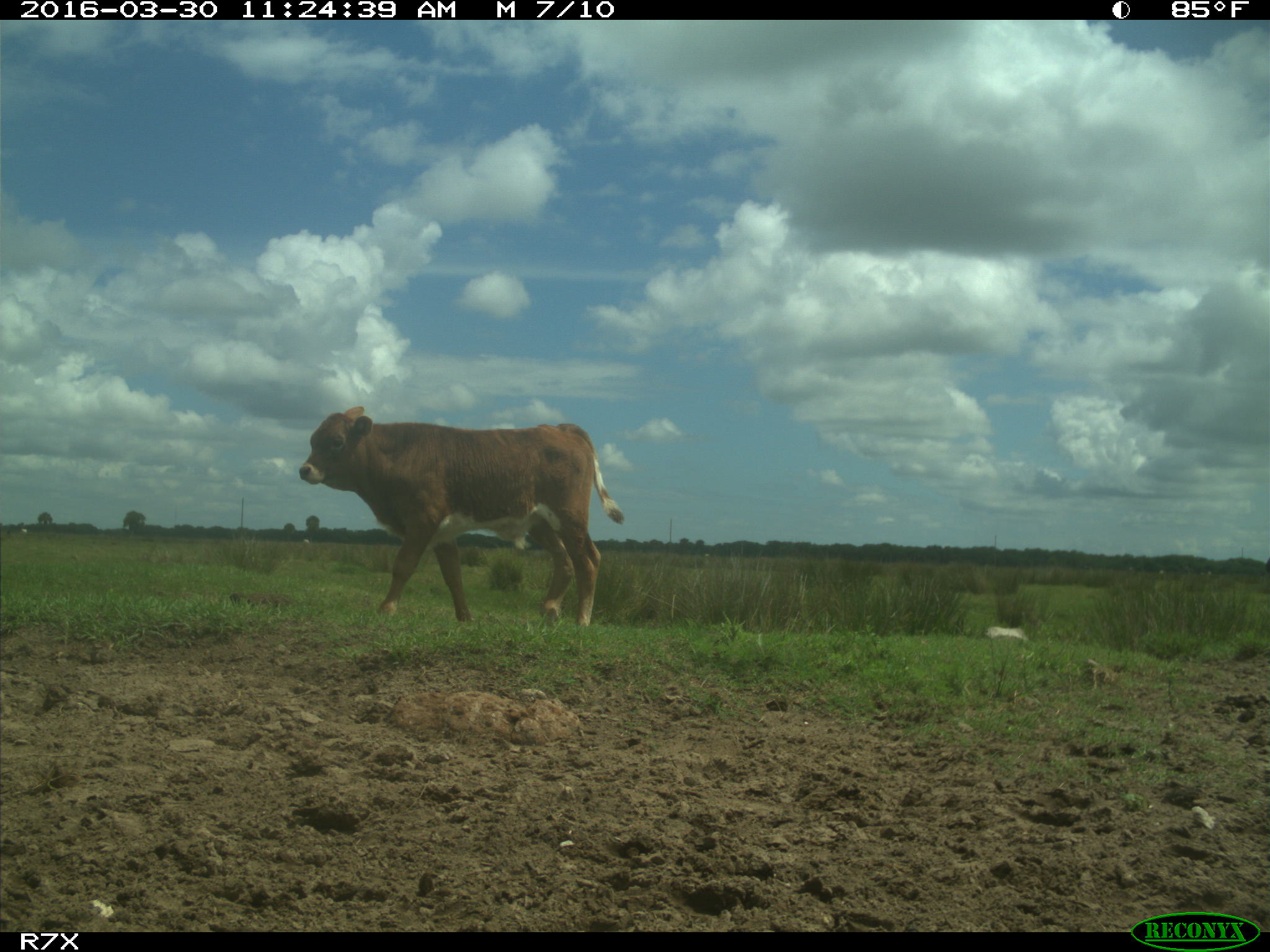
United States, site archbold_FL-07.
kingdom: Animalia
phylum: Chordata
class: Mammalia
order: Artiodactyla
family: Bovidae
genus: Bos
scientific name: Bos taurus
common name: domestic cow